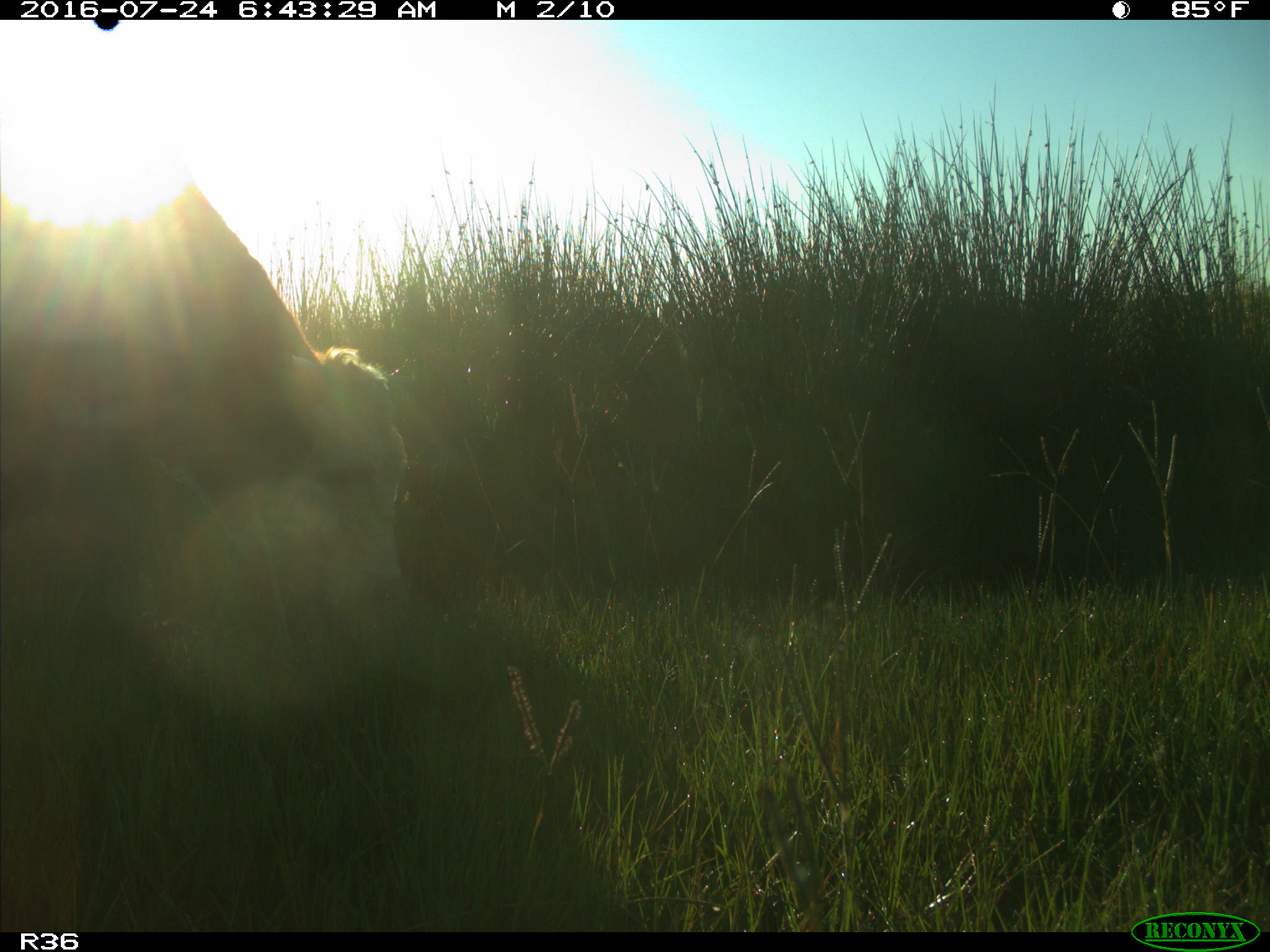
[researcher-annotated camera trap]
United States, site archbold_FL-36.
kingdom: Animalia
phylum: Chordata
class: Mammalia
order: Artiodactyla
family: Bovidae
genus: Bos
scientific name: Bos taurus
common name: domestic cow